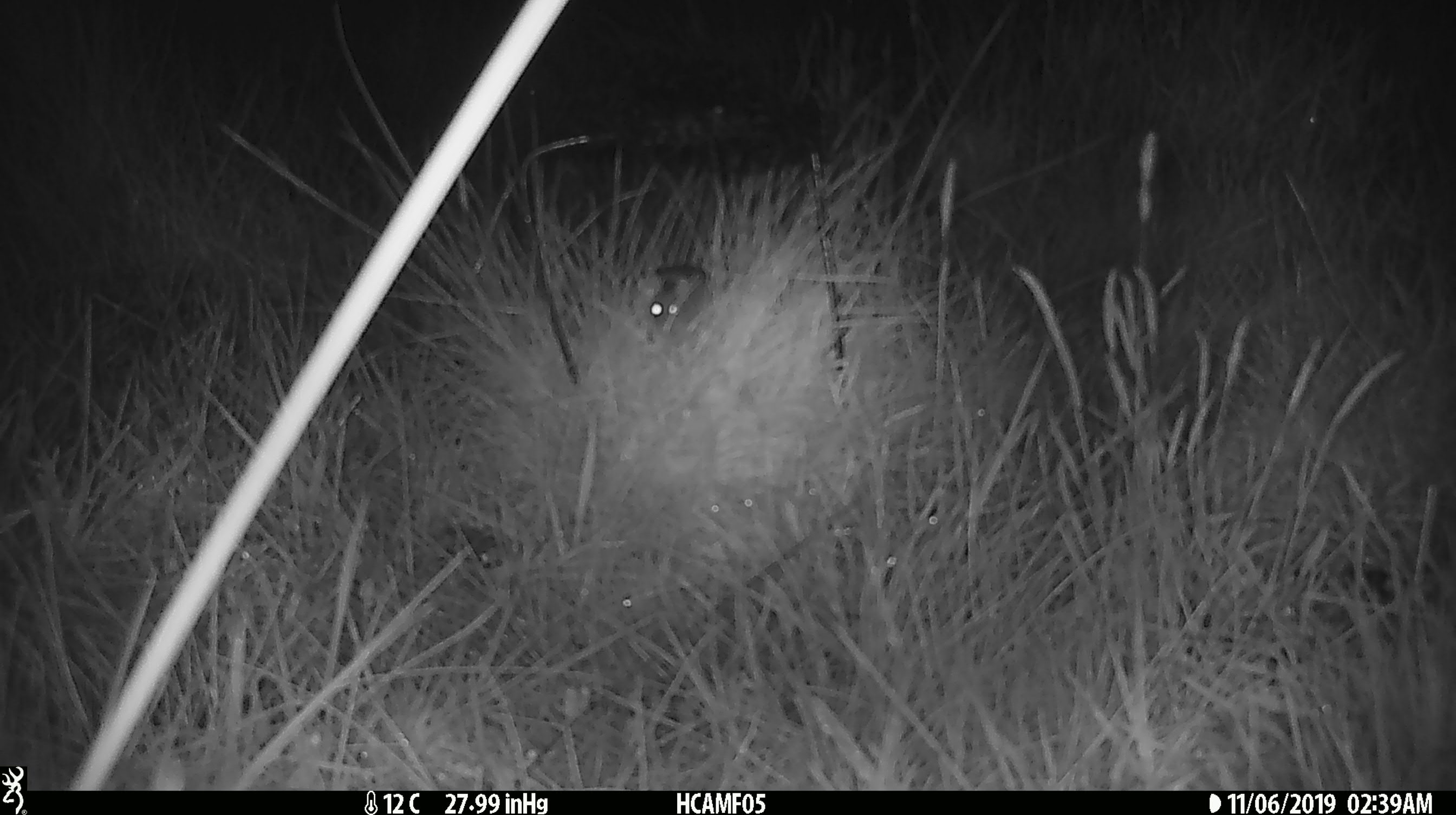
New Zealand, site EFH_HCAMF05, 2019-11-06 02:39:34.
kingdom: Animalia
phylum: Chordata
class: Mammalia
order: Rodentia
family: Muridae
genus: Mus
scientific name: Mus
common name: mouse